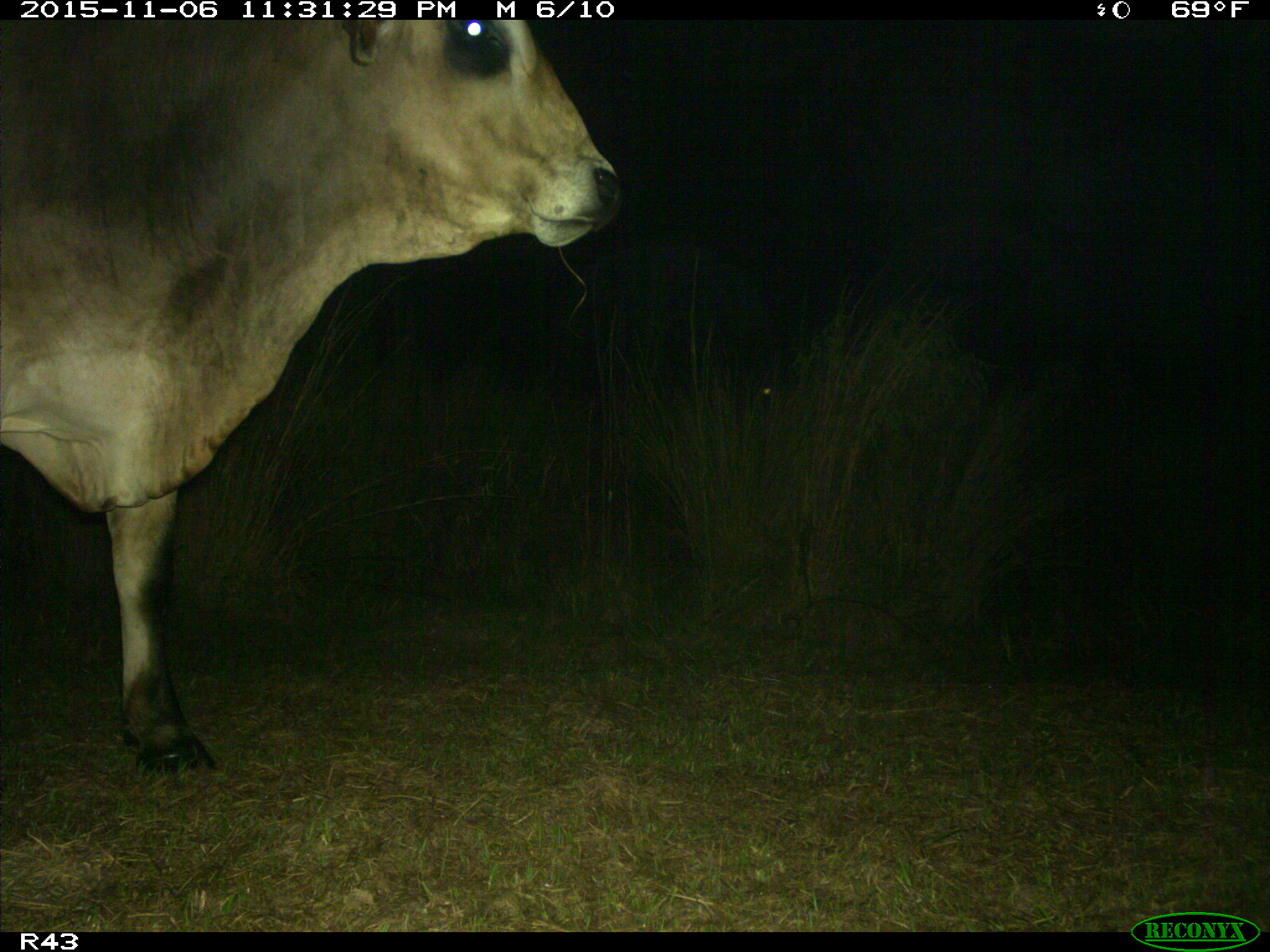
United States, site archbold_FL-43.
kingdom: Animalia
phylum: Chordata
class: Mammalia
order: Artiodactyla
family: Bovidae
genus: Bos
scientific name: Bos taurus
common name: domestic cow